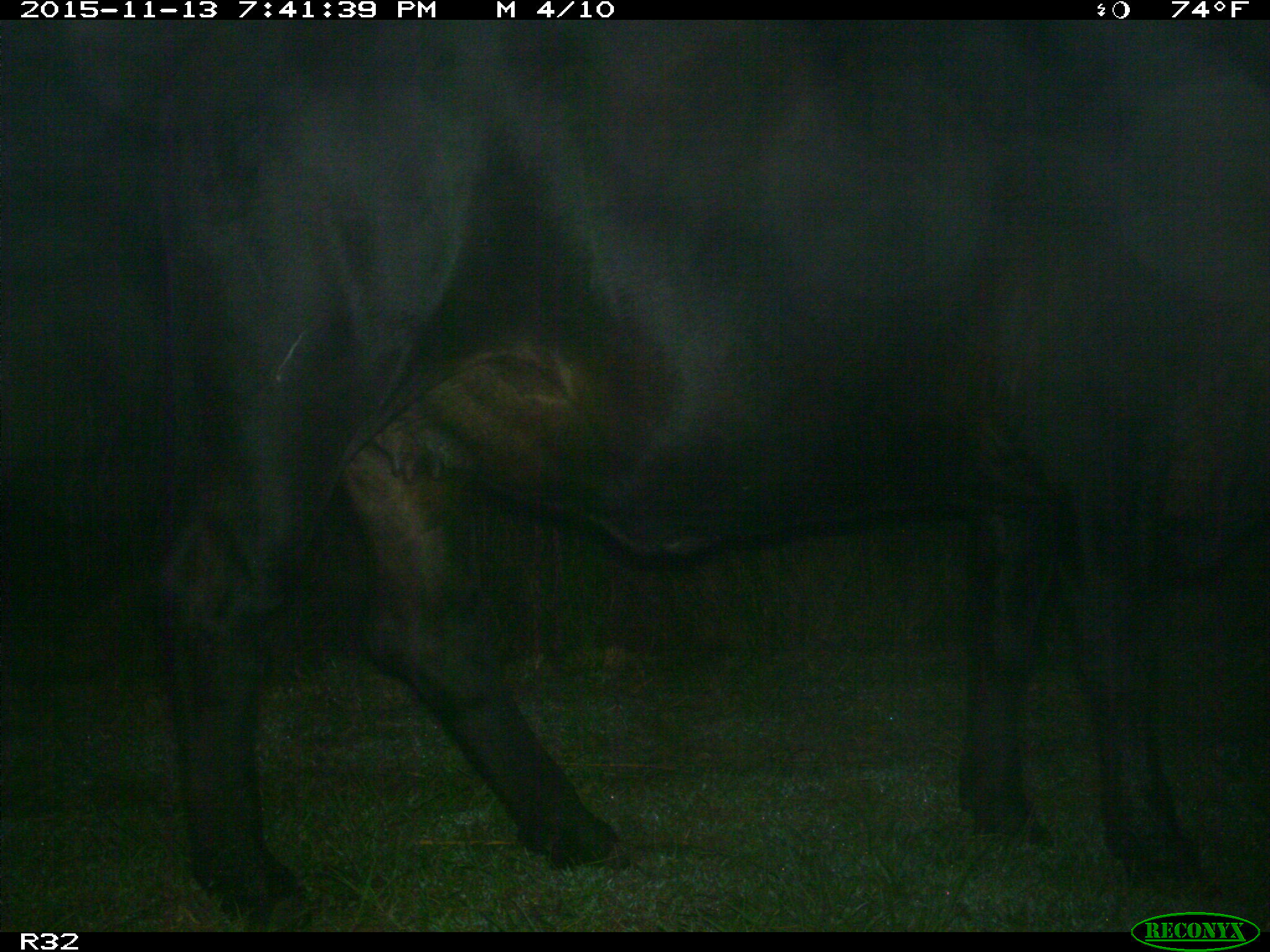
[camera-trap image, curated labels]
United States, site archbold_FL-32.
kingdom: Animalia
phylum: Chordata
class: Mammalia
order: Artiodactyla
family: Bovidae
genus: Bos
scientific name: Bos taurus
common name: domestic cow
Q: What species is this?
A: Bos taurus (domestic cow).